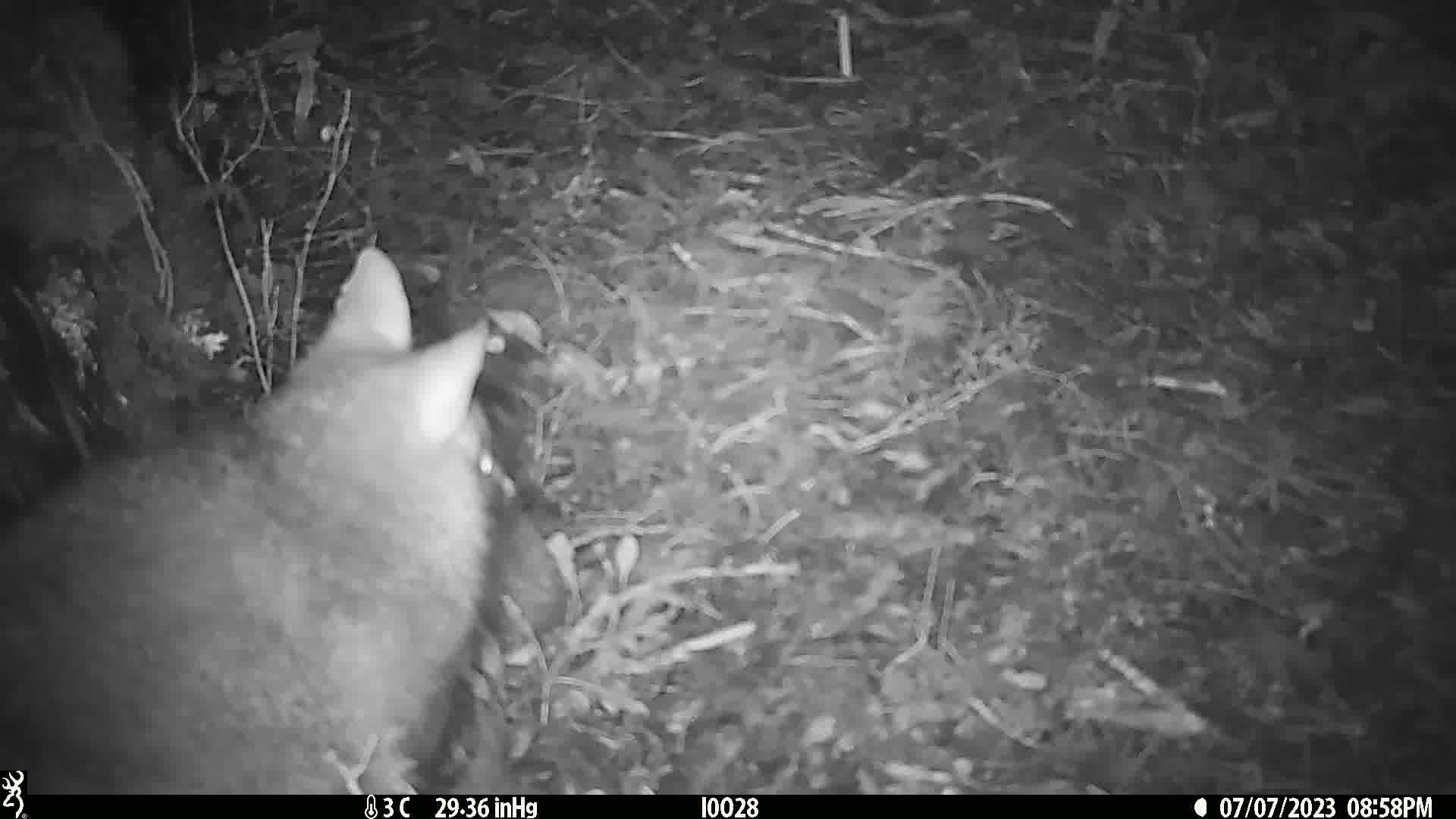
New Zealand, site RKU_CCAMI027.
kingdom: Animalia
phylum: Chordata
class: Mammalia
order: Diprotodontia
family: Phalangeridae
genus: Trichosurus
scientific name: Trichosurus vulpecula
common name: common brushtail possum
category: possum